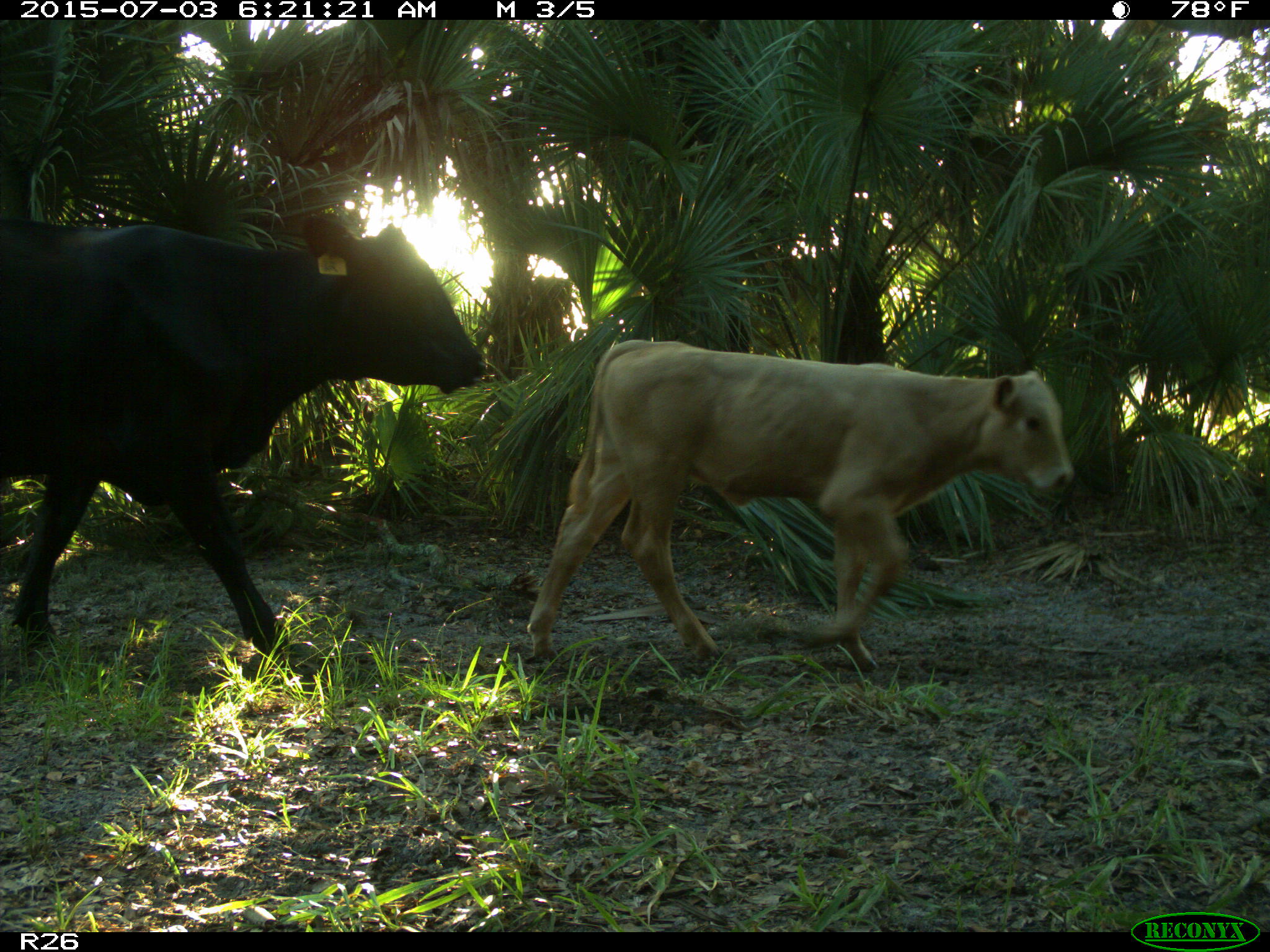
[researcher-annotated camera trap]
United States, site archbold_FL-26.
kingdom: Animalia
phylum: Chordata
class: Mammalia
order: Artiodactyla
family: Bovidae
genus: Bos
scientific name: Bos taurus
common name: domestic cow